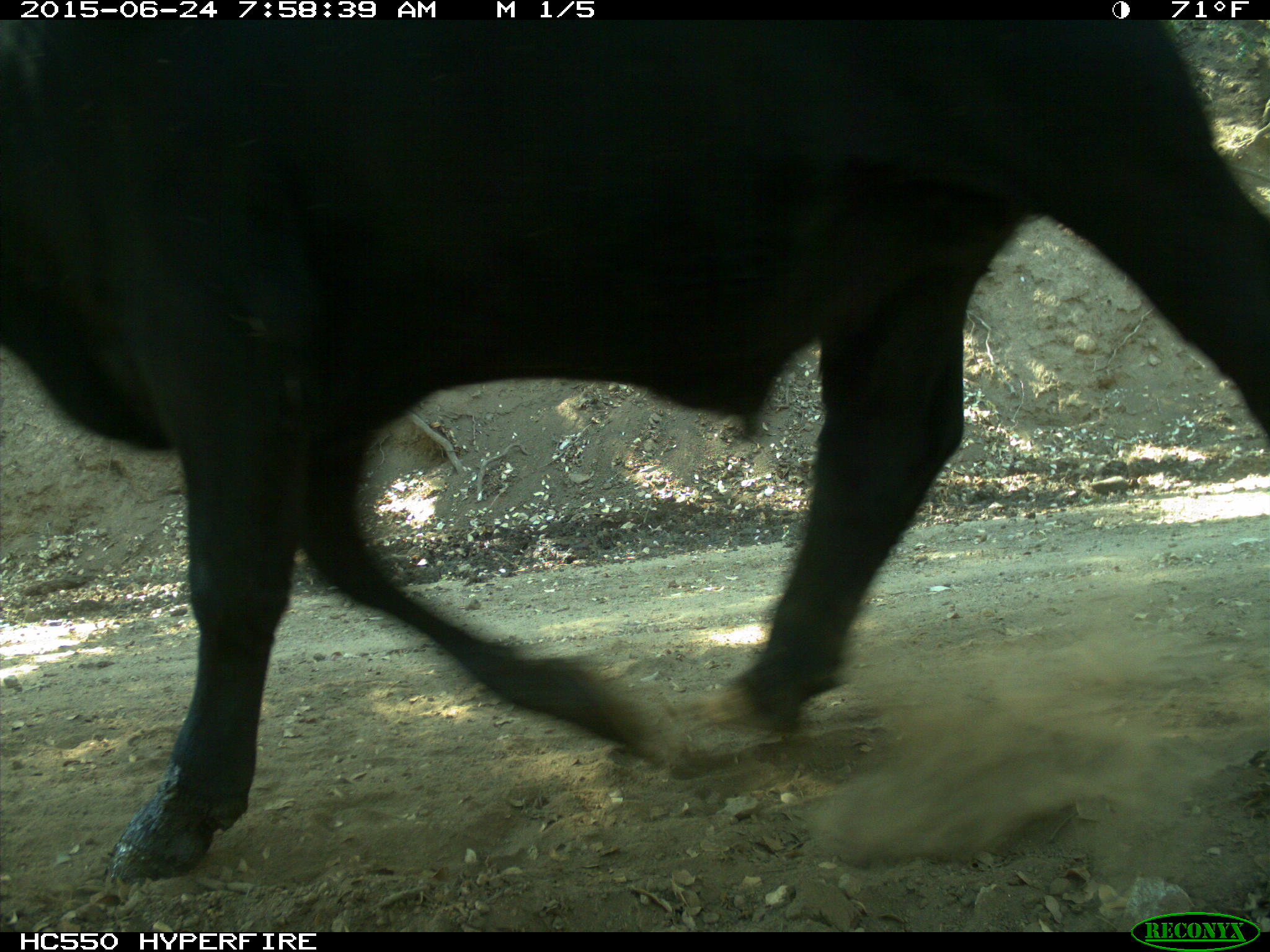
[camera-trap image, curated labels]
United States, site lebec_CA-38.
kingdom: Animalia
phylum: Chordata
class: Mammalia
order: Artiodactyla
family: Bovidae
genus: Bos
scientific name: Bos taurus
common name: domestic cow